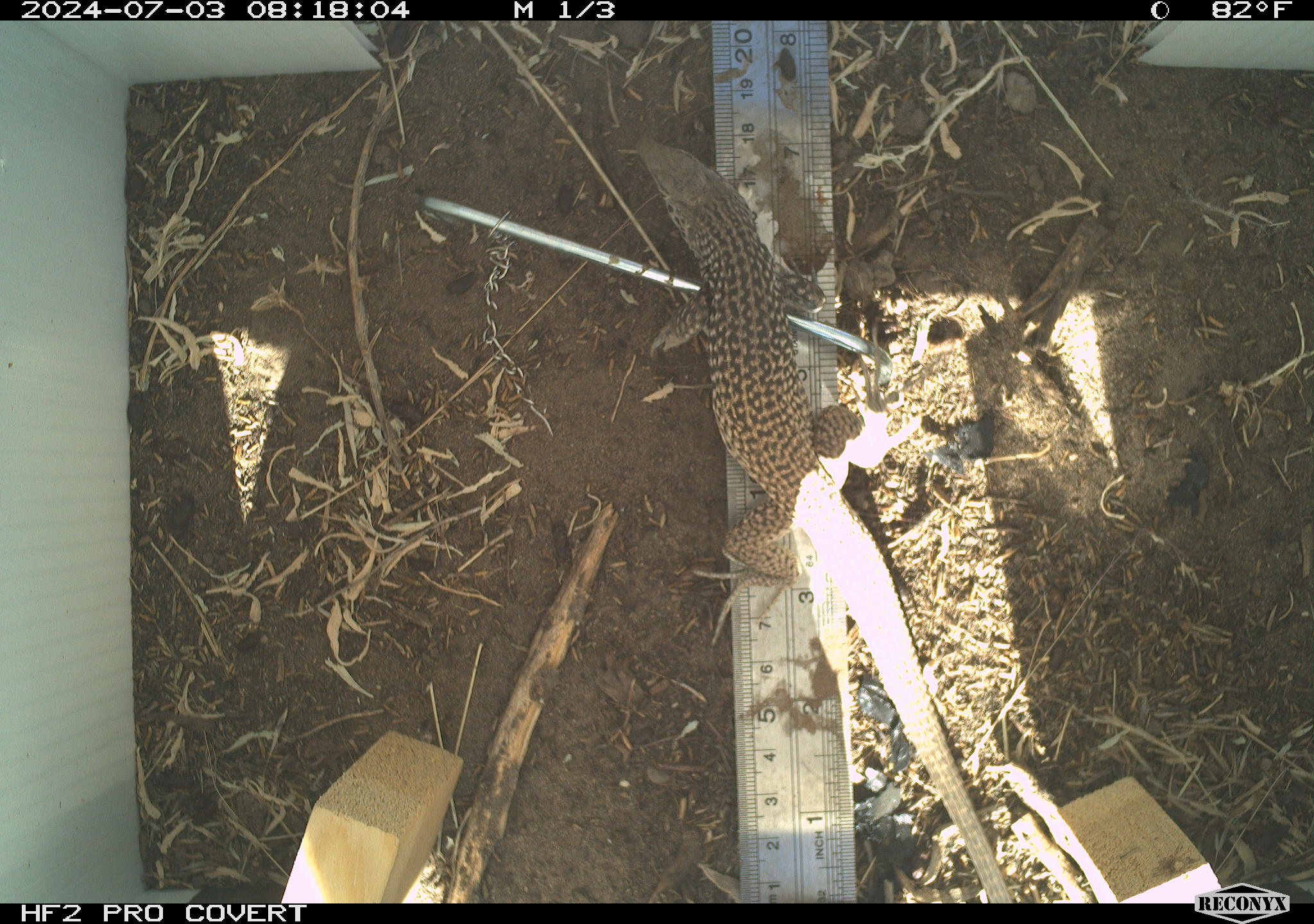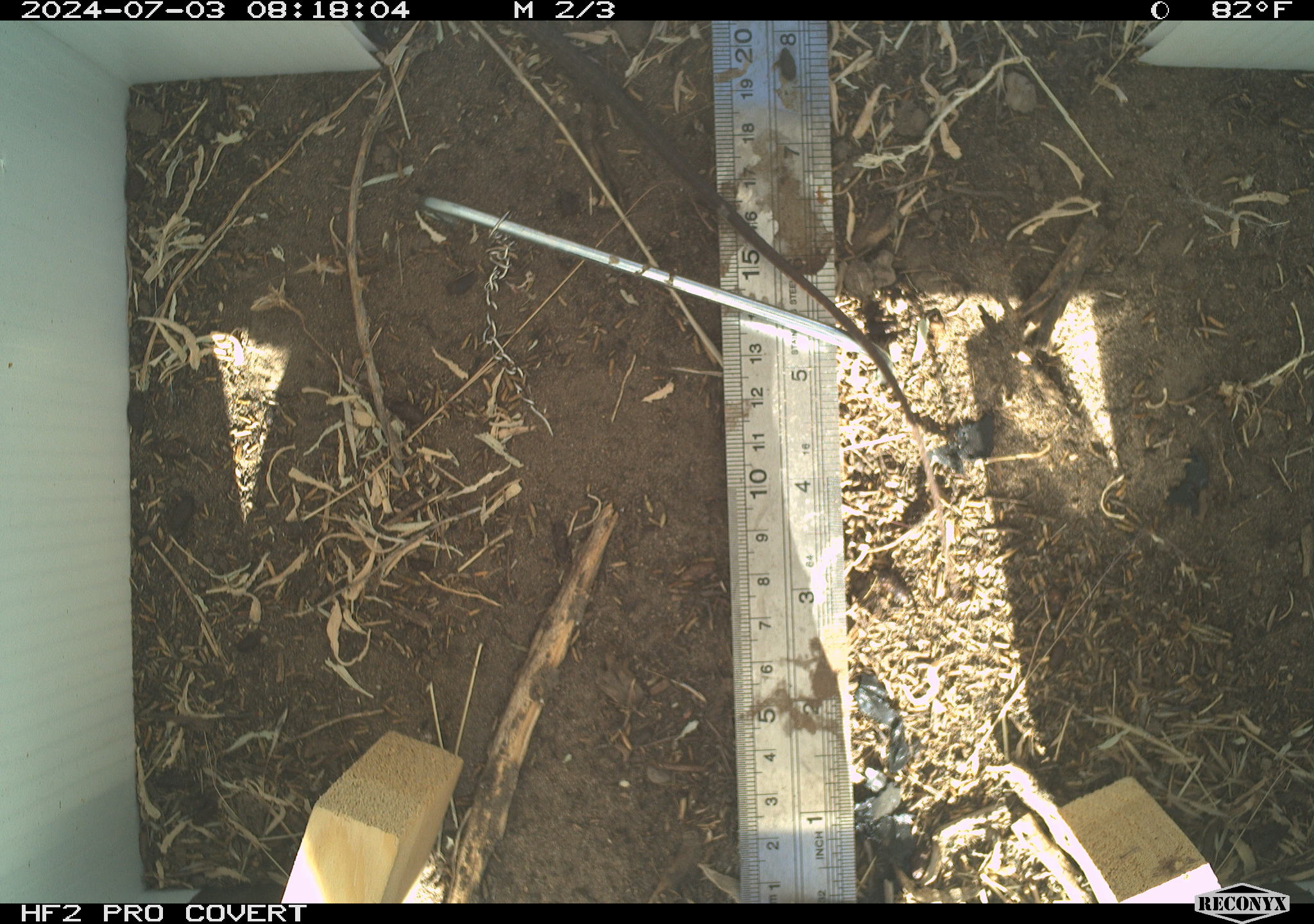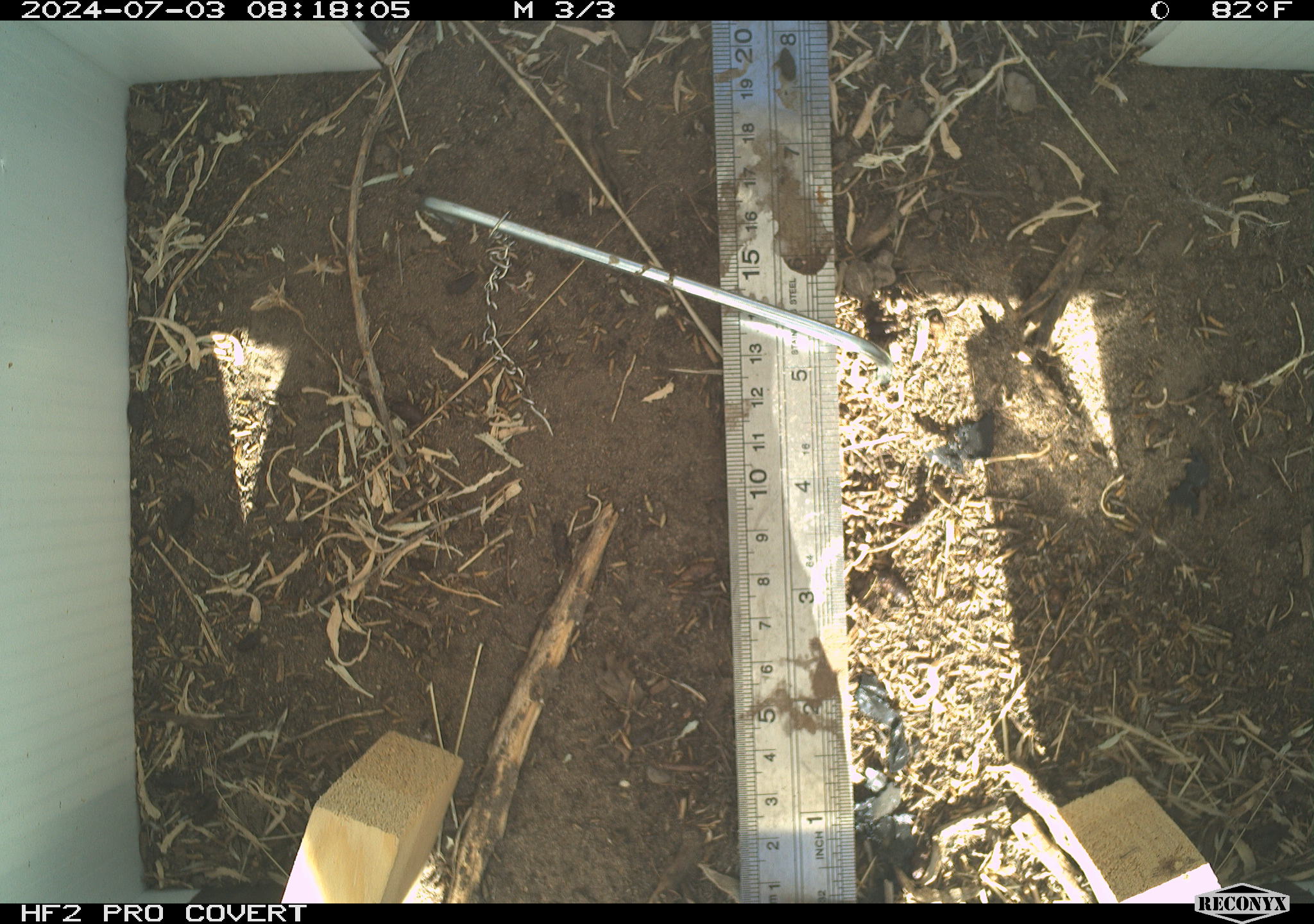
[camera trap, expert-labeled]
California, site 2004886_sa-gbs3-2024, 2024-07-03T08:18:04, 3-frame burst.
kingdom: Animalia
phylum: Chordata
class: Reptilia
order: Squamata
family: Teiidae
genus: Aspidoscelis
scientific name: Aspidoscelis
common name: whiptail lizards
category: aspidoscelis species